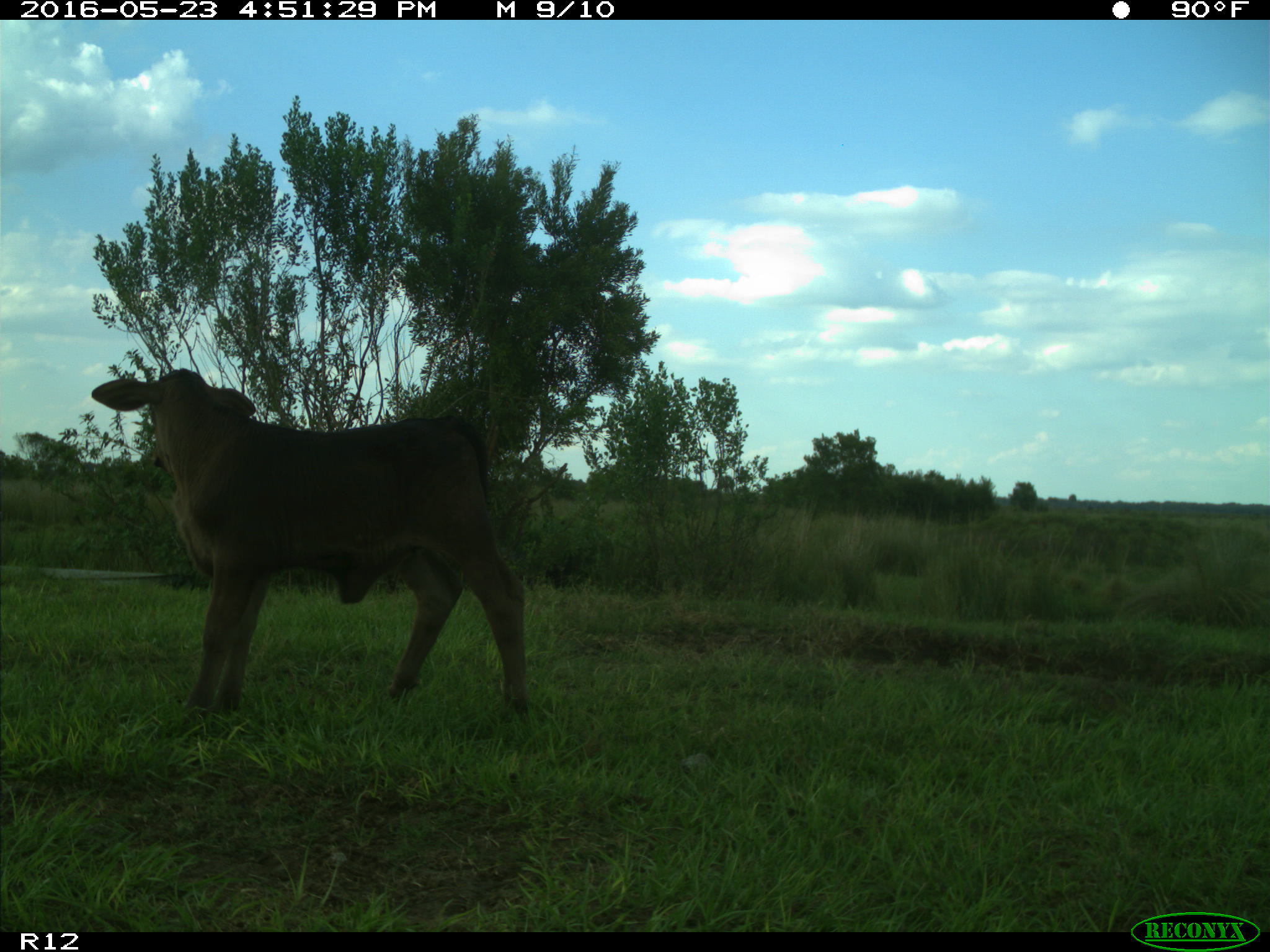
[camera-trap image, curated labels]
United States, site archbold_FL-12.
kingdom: Animalia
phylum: Chordata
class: Mammalia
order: Artiodactyla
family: Bovidae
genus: Bos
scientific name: Bos taurus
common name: domestic cow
Bos taurus (domestic cow).